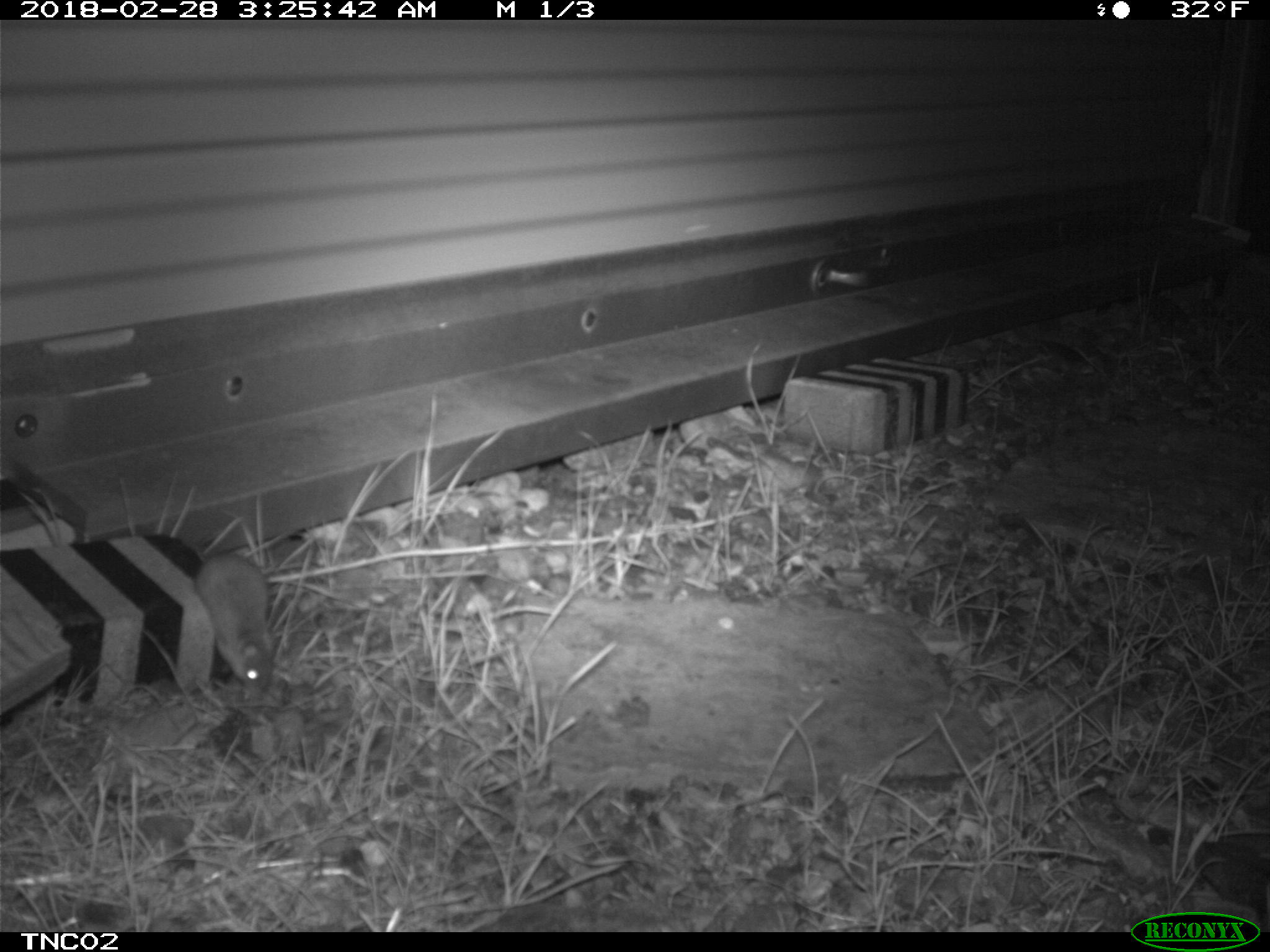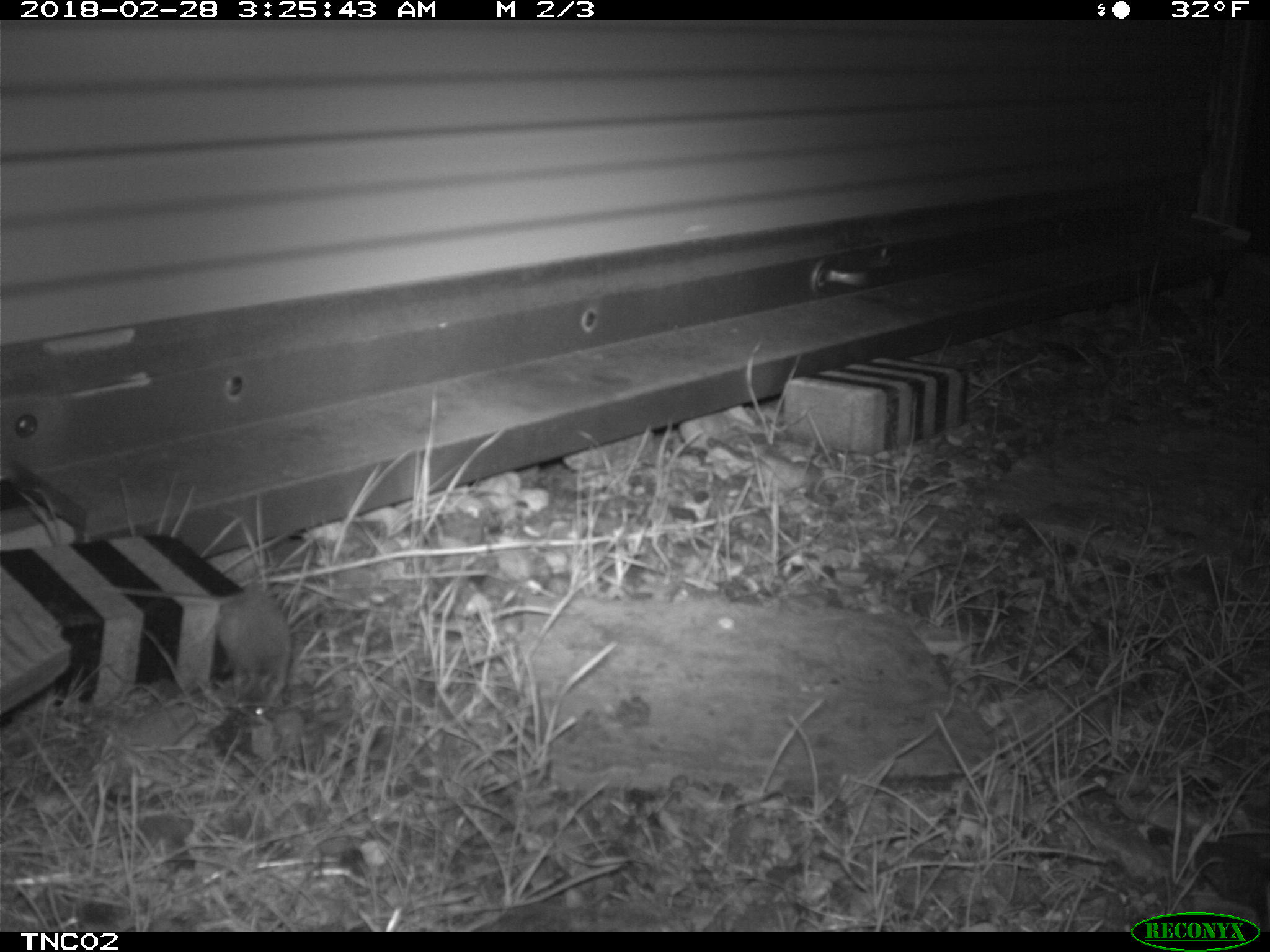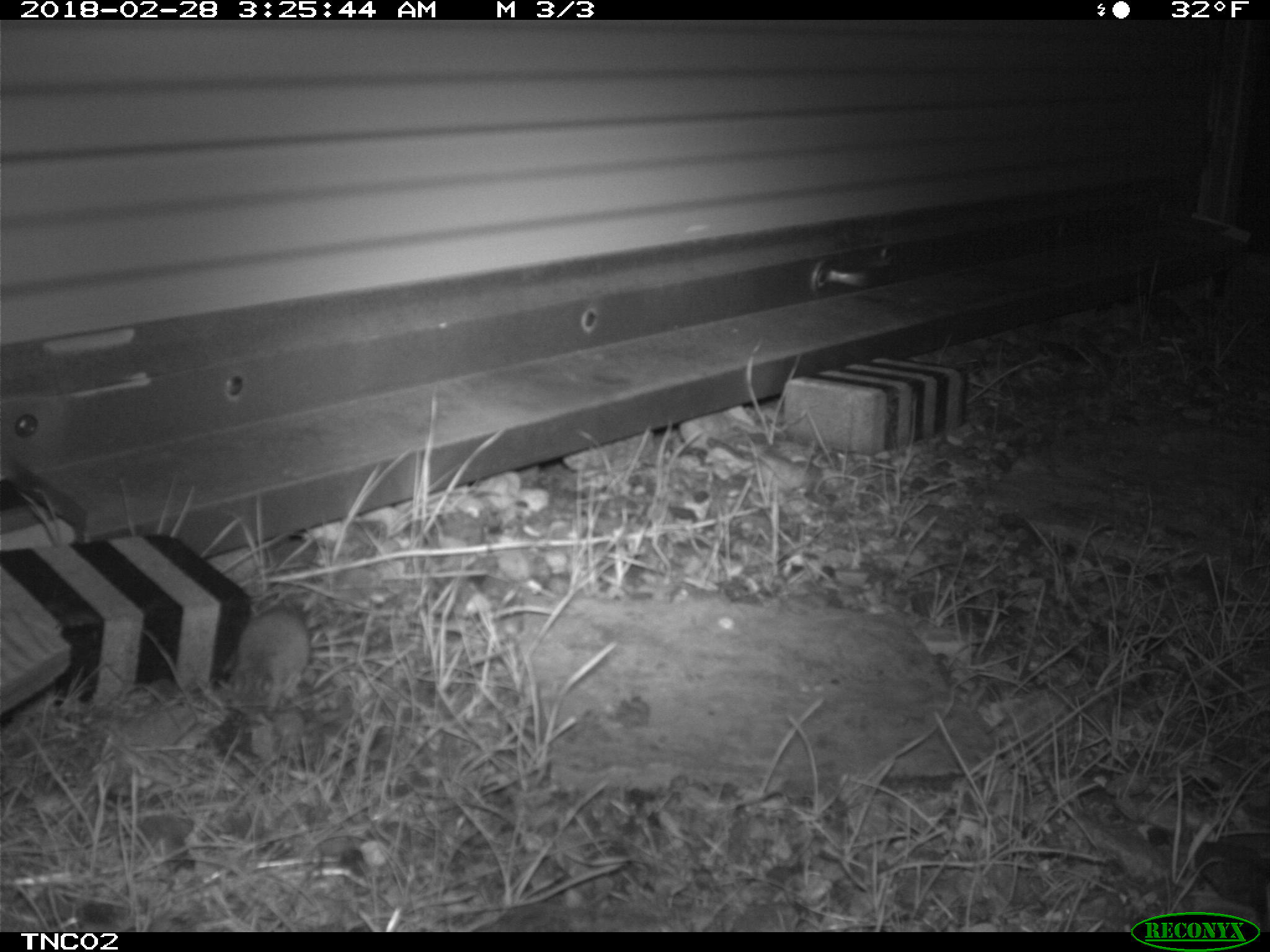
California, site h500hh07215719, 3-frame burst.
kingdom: Animalia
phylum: Chordata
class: Mammalia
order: Rodentia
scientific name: Rodentia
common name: rodent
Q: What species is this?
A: Rodent (Rodentia).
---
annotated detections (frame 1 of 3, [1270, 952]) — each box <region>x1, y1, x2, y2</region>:
rodent: <region>192, 553, 282, 699</region>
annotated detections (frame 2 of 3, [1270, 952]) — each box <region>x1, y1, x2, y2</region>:
rodent: <region>107, 586, 291, 716</region>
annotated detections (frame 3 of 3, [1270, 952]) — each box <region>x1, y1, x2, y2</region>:
rodent: <region>231, 598, 311, 716</region>